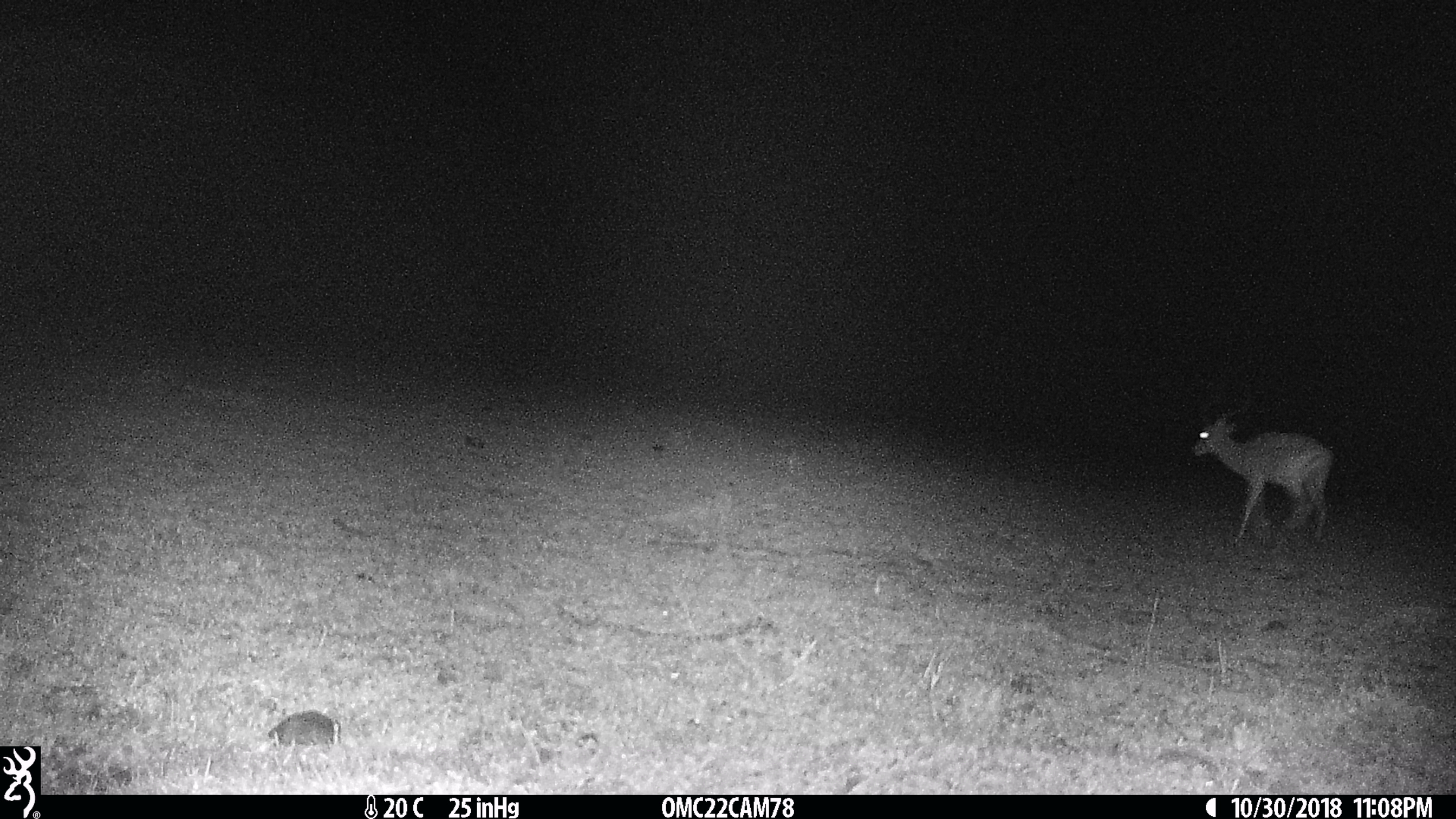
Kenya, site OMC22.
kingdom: Animalia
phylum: Chordata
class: Mammalia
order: Artiodactyla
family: Bovidae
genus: Aepyceros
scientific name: Aepyceros melampus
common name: impala